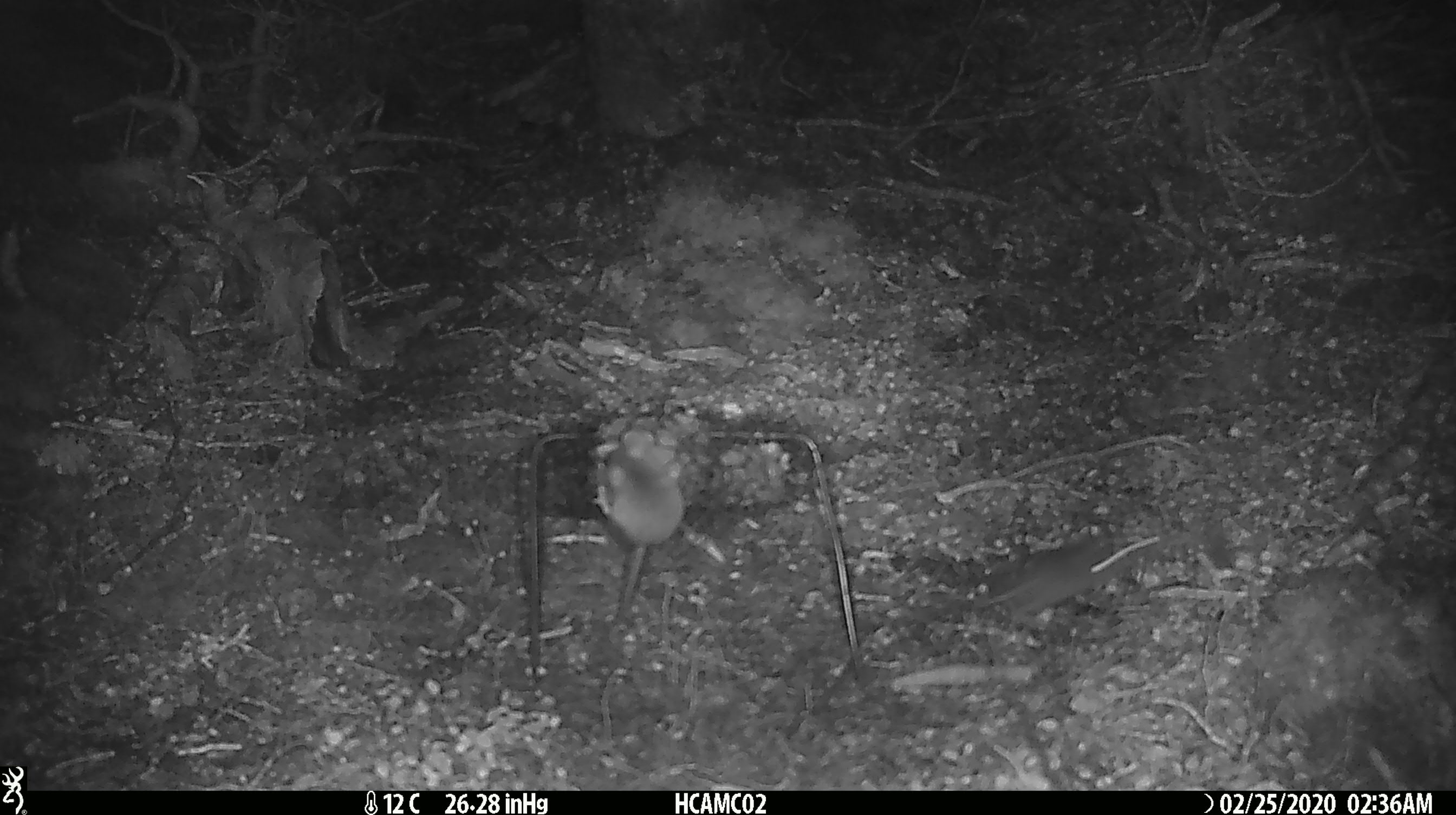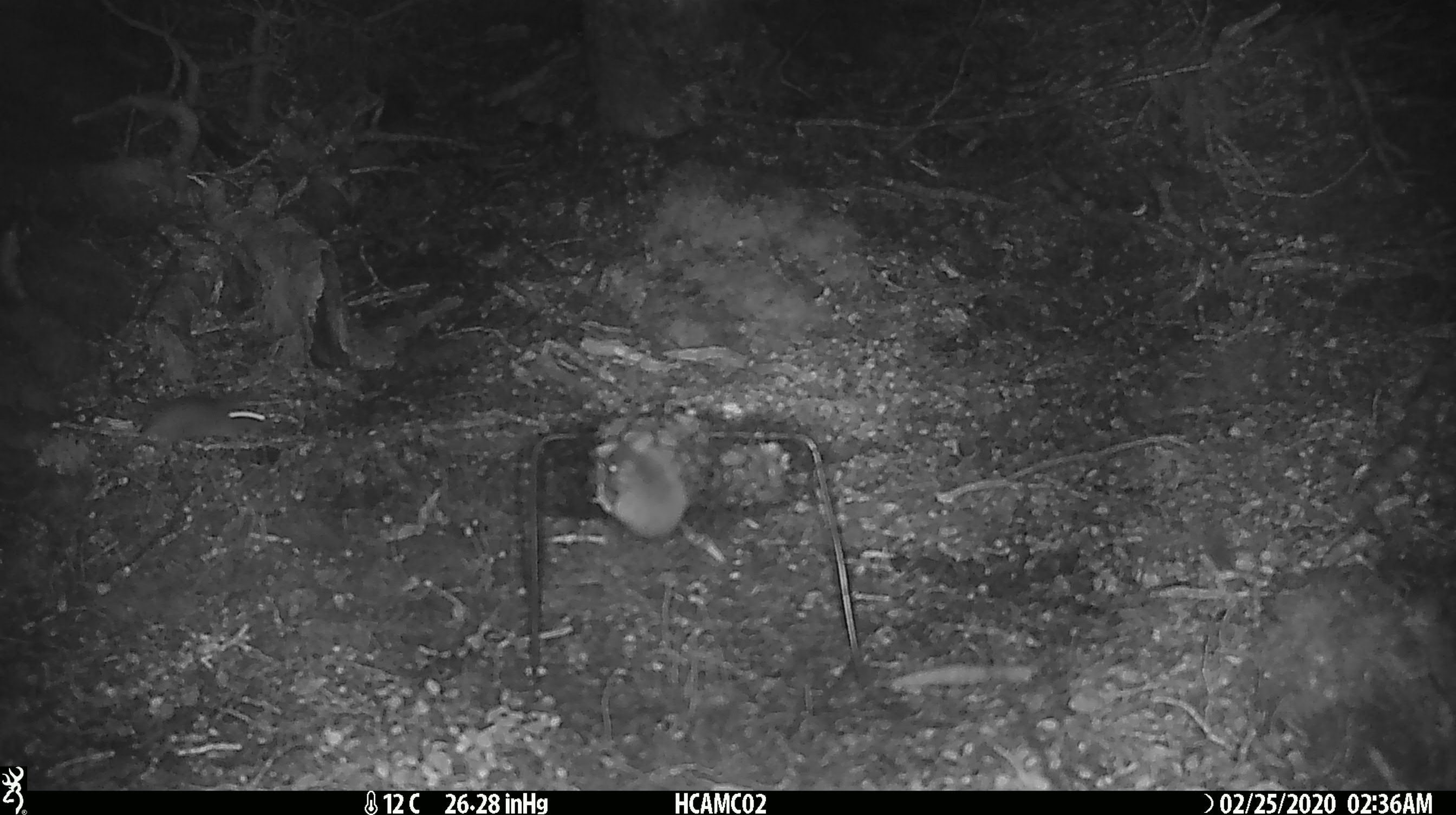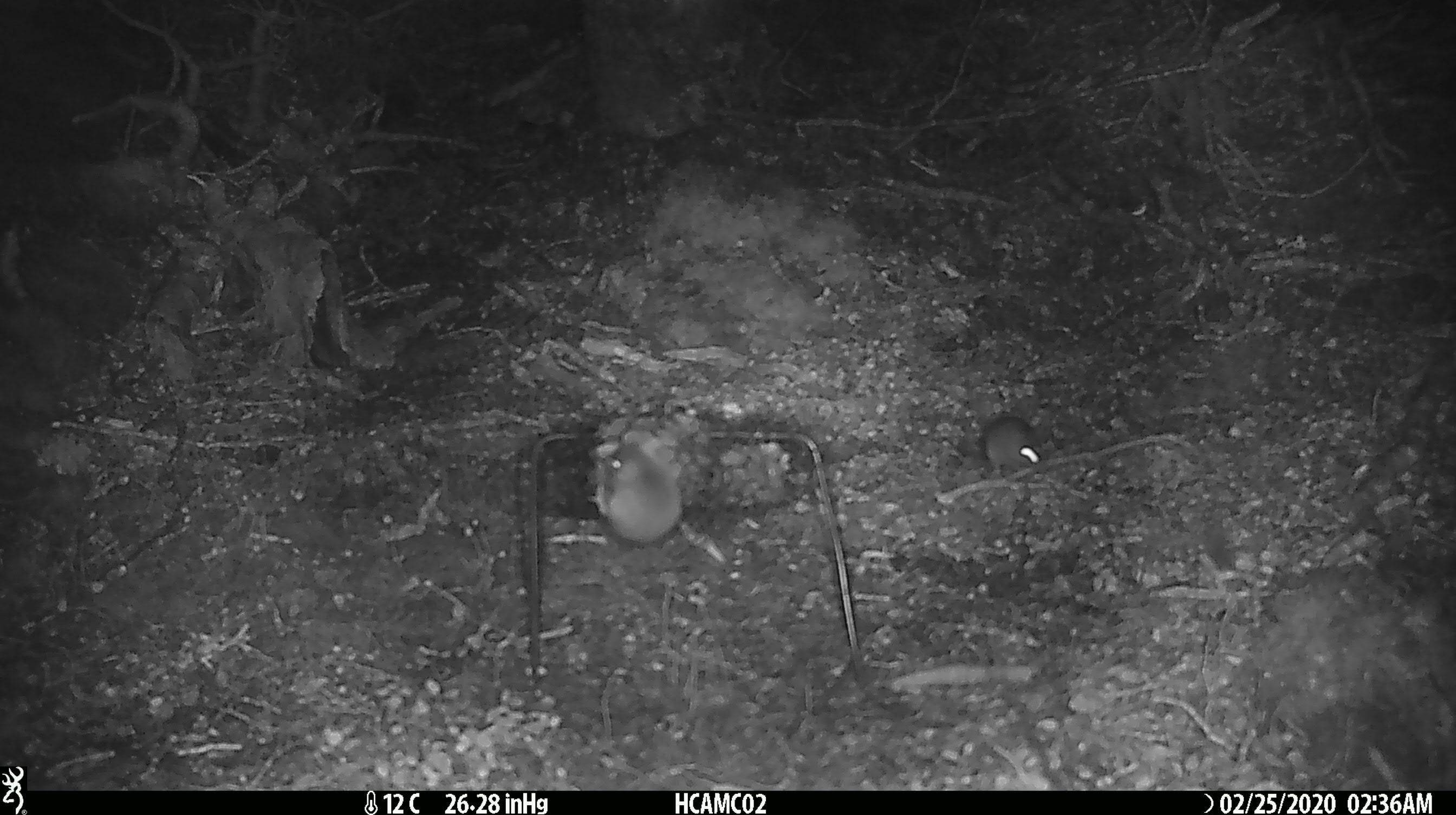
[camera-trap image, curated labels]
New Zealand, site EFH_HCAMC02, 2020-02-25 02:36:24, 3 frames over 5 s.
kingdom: Animalia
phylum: Chordata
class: Mammalia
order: Rodentia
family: Muridae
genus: Mus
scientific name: Mus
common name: mouse